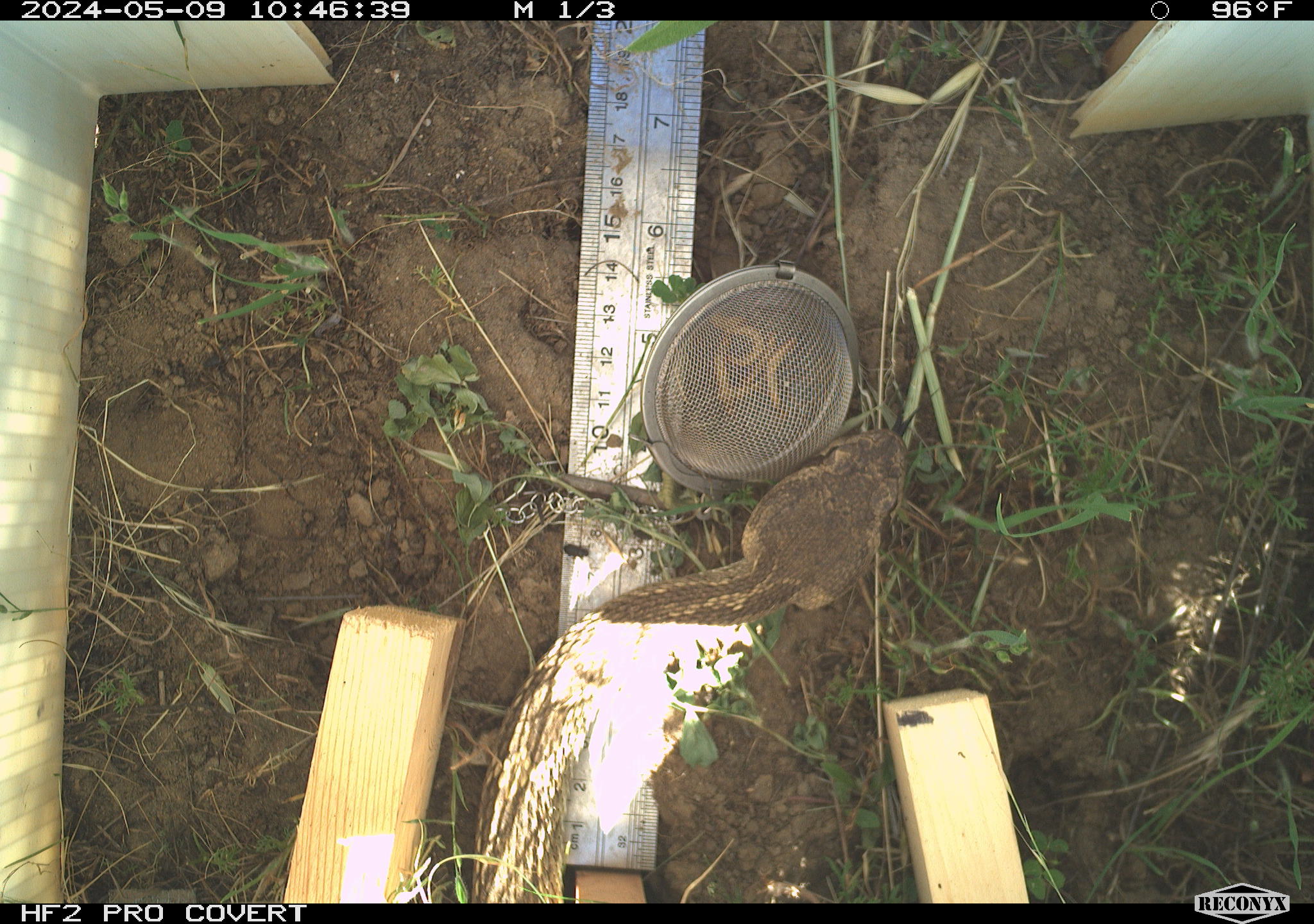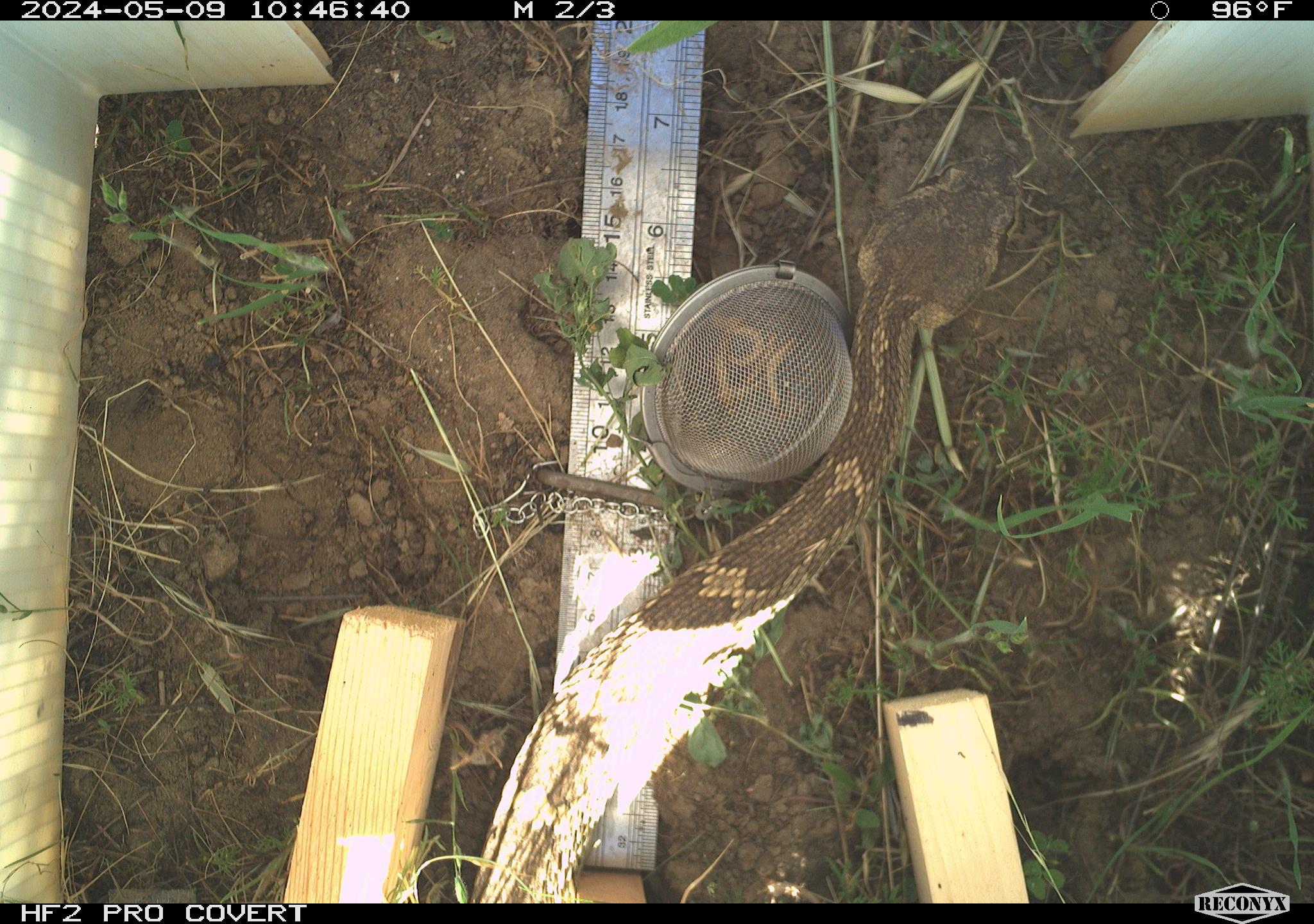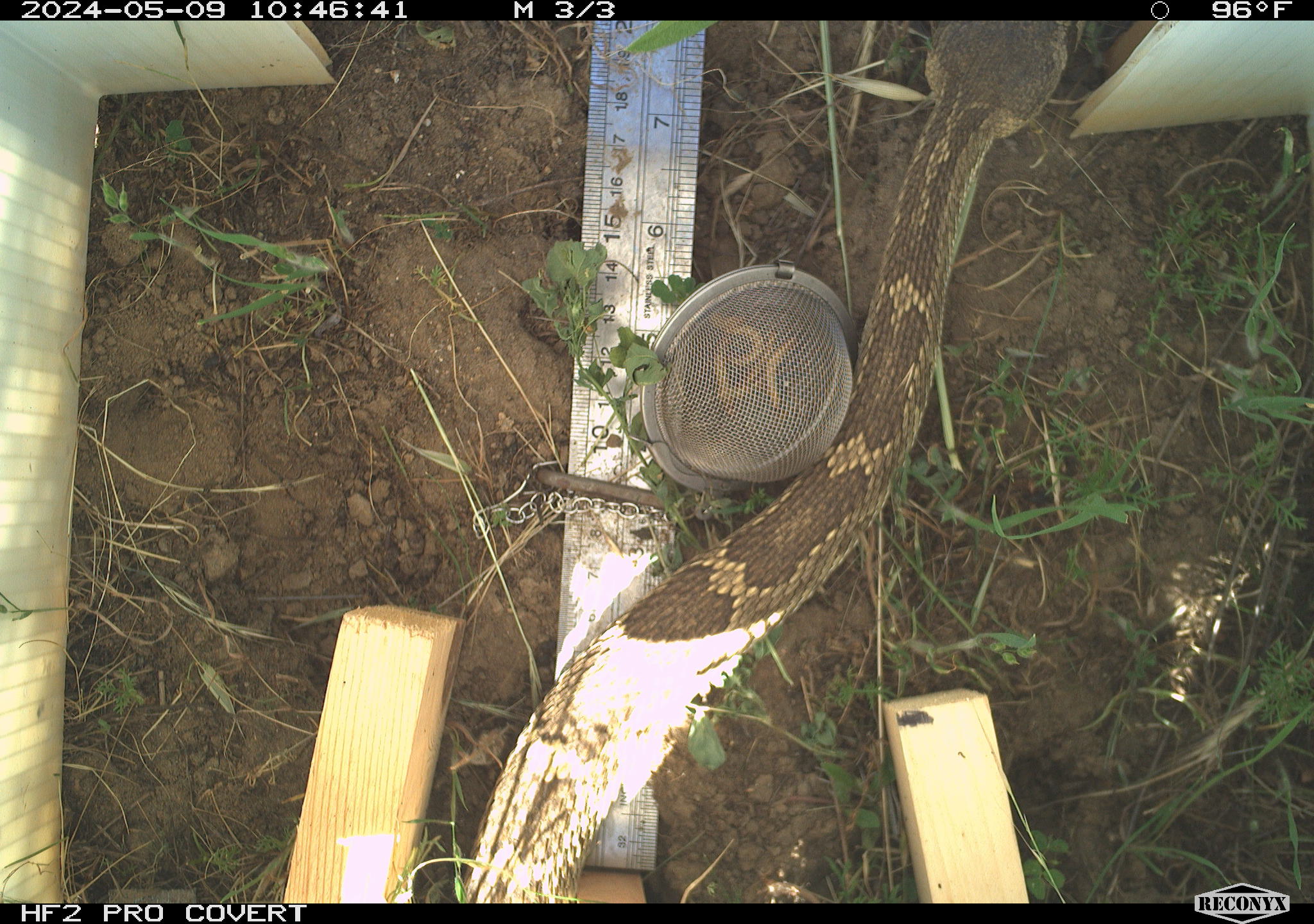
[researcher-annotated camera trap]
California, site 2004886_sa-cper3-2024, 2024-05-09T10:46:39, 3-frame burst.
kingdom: Animalia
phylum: Chordata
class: Reptilia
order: Squamata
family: Viperidae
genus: Crotalus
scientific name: Crotalus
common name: rattlers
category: crotalus species